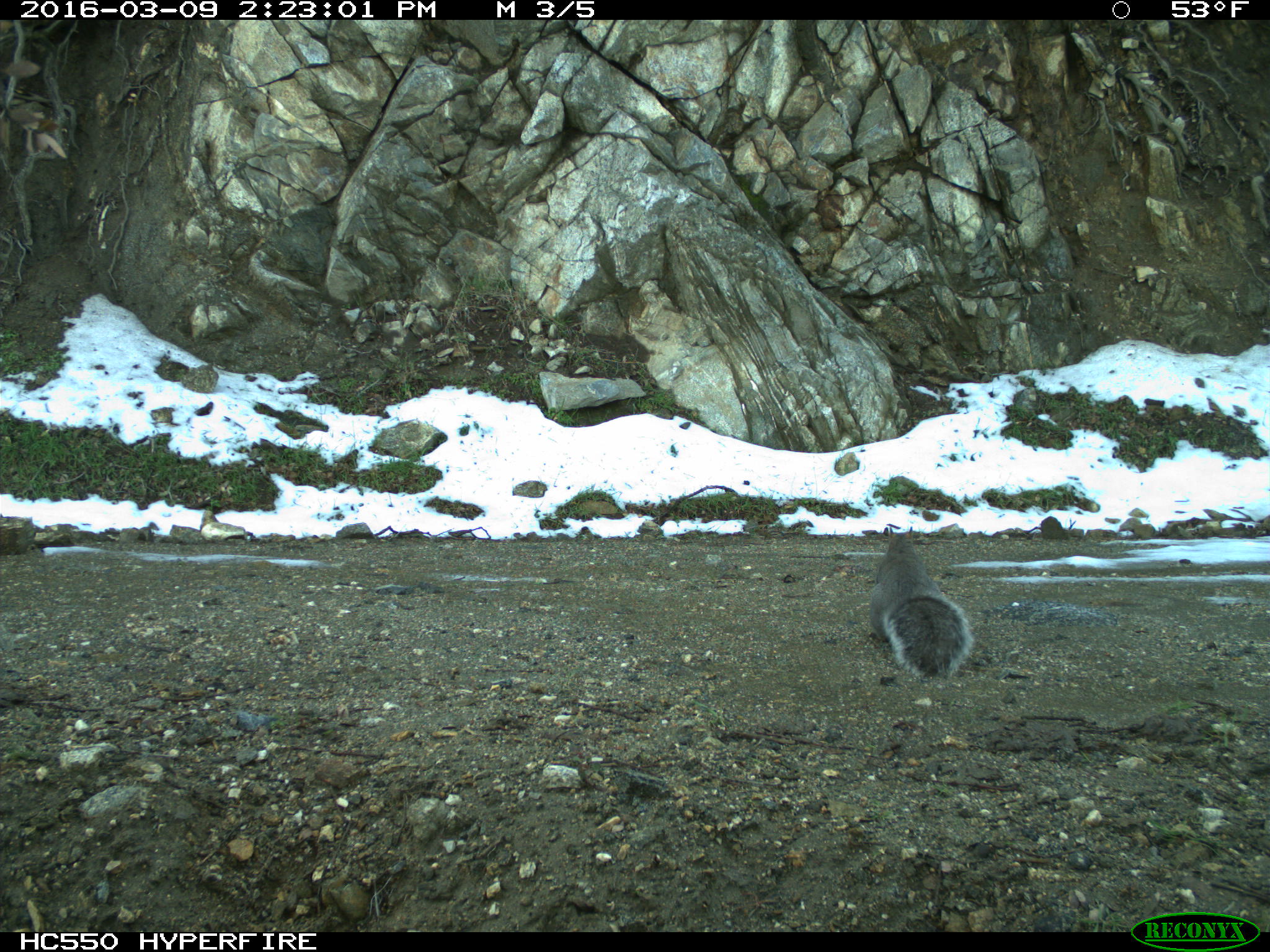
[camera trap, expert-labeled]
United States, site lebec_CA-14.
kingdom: Animalia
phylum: Chordata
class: Mammalia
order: Rodentia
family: Sciuridae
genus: Sciurus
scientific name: Sciurus carolinensis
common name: eastern gray squirrel